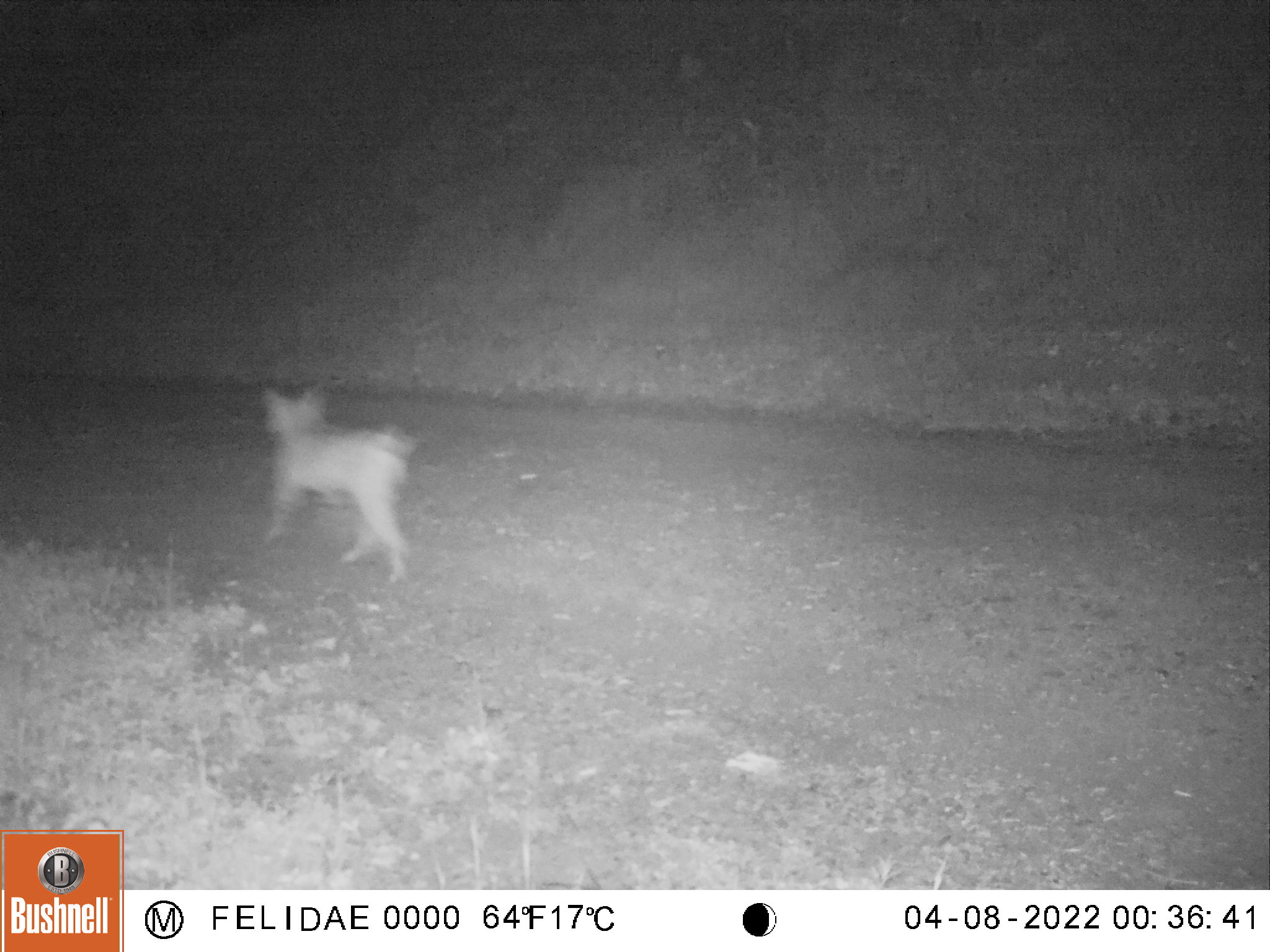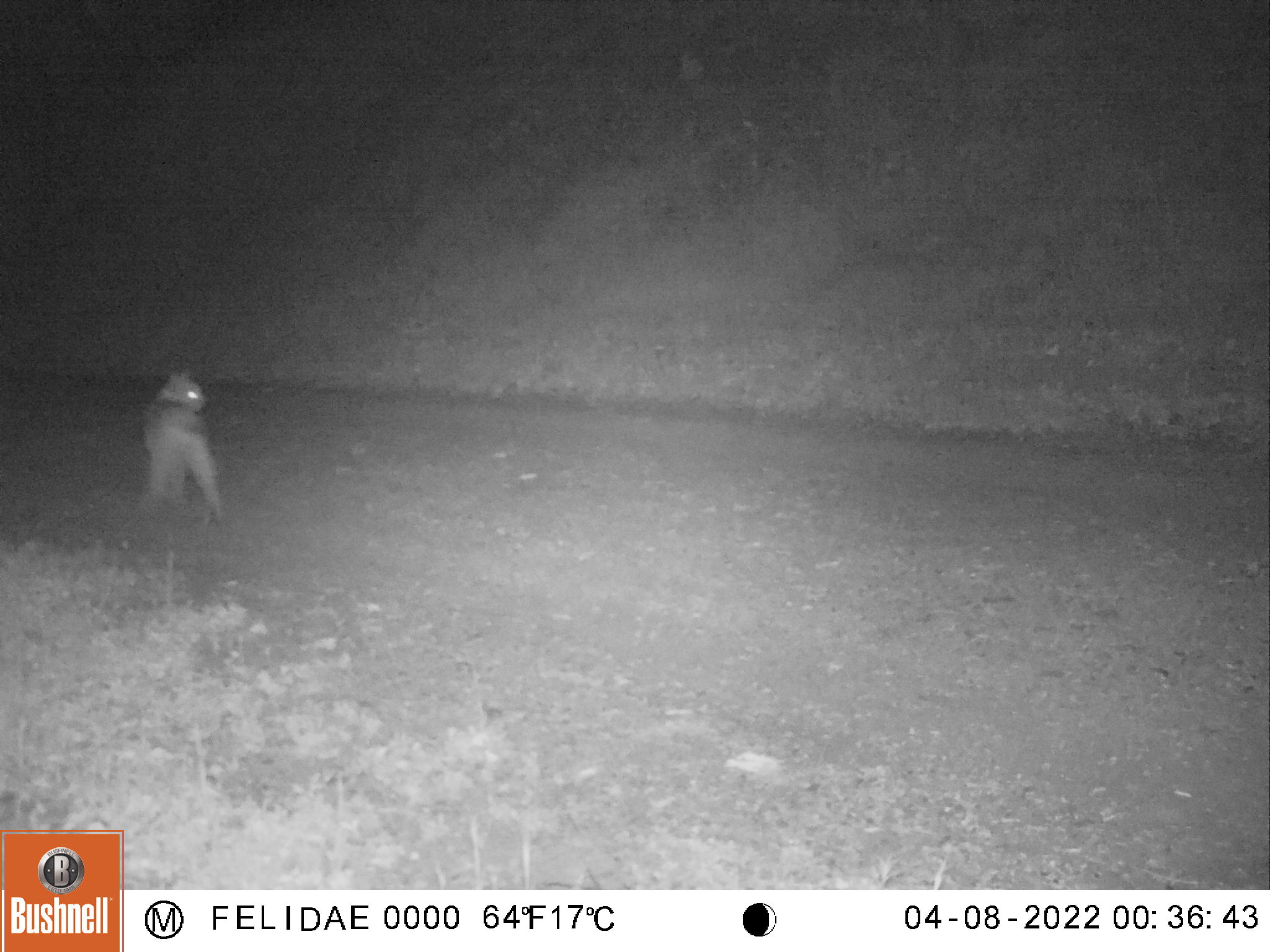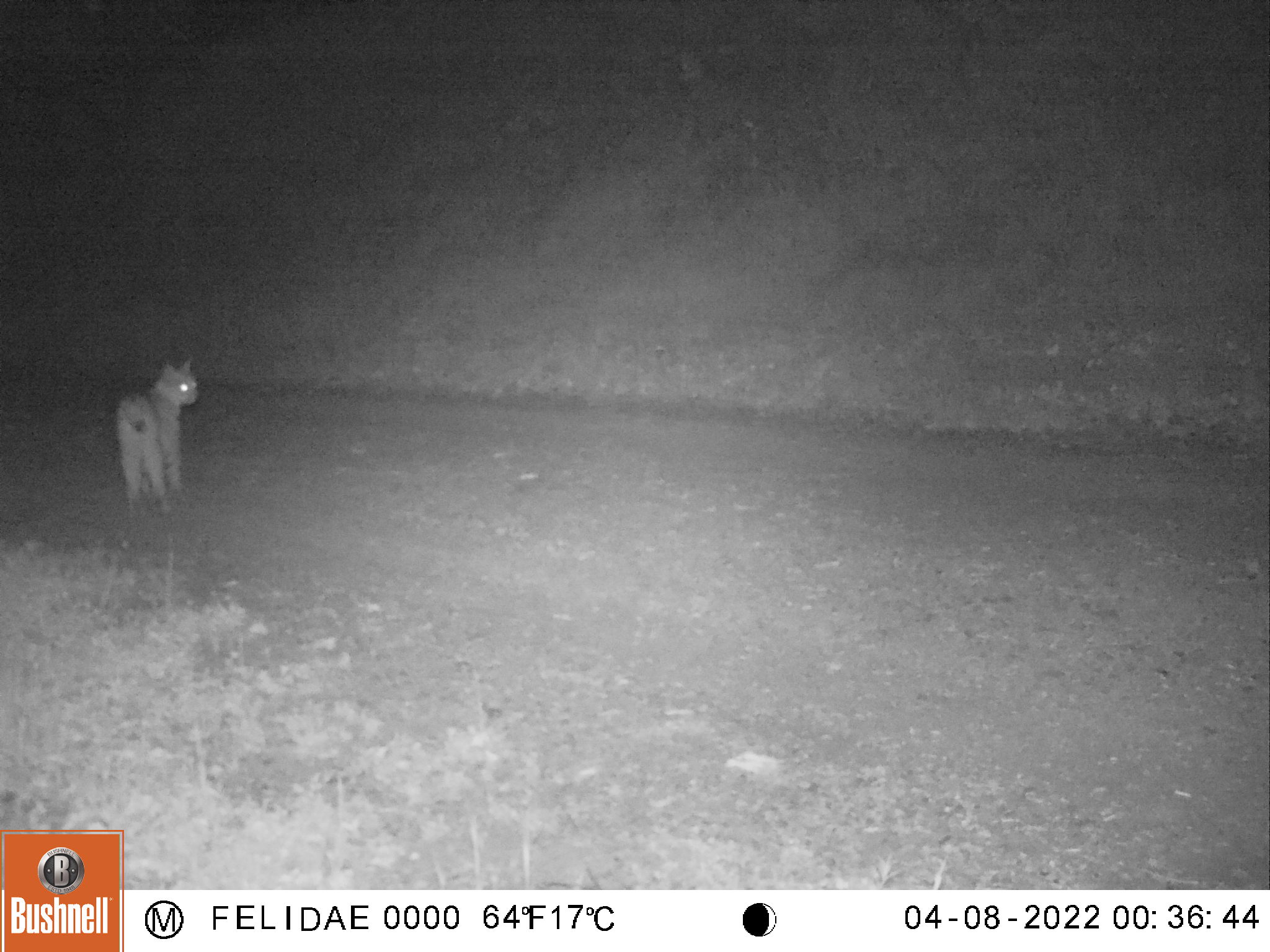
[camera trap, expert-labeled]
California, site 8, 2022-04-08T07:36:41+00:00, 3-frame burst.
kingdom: Animalia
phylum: Chordata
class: Mammalia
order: Carnivora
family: Felidae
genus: Lynx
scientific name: Lynx rufus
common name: bobcat